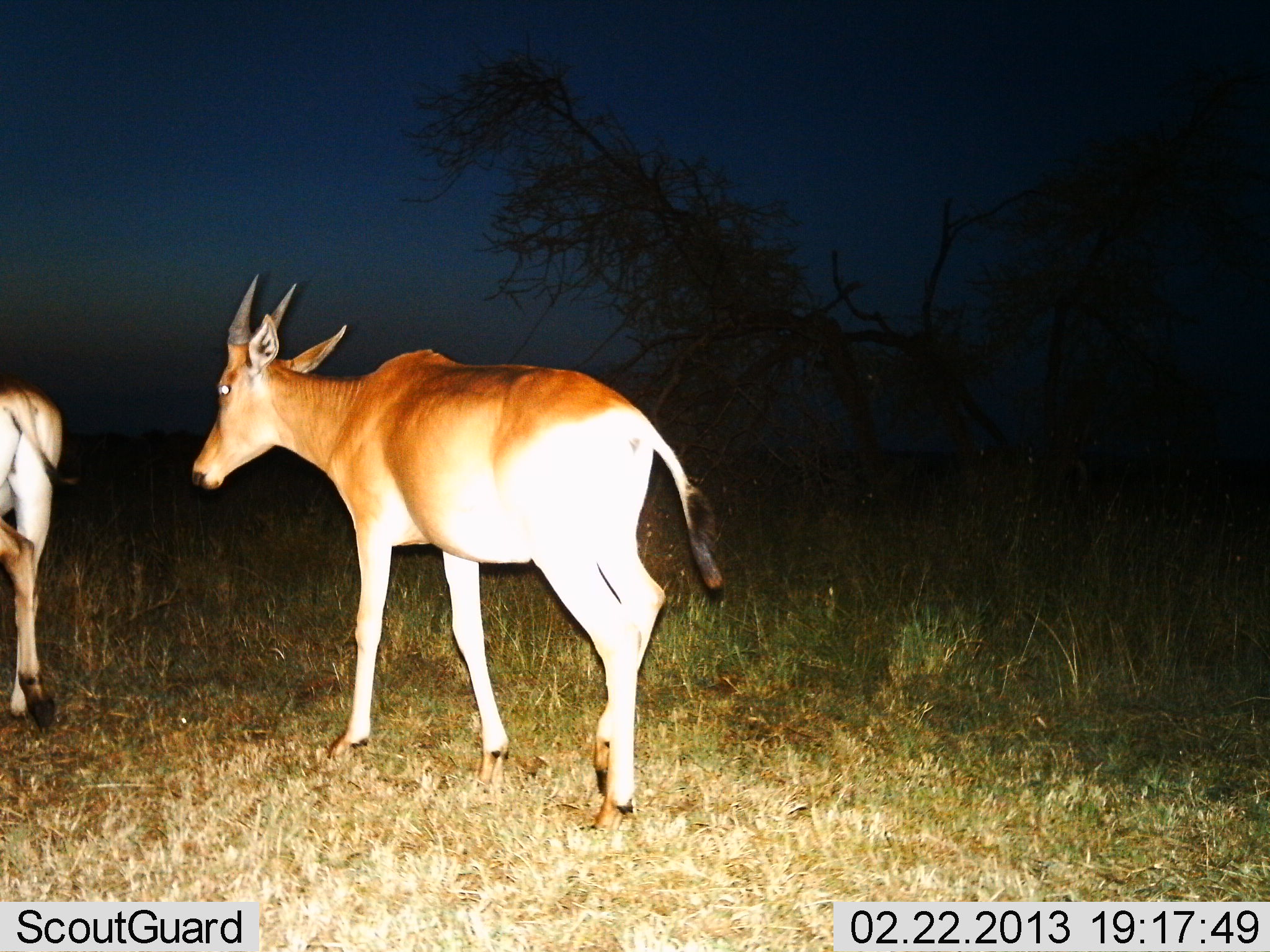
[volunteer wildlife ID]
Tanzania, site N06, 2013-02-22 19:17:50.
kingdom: Animalia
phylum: Chordata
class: Mammalia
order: Artiodactyla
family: Bovidae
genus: Alcelaphus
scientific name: Alcelaphus buselaphus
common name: hartebeest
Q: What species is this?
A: Hartebeest (Alcelaphus buselaphus).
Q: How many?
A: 2.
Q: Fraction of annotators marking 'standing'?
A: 0%.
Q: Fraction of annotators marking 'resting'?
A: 0%.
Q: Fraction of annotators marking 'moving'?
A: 100%.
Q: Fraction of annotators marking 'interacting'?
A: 0%.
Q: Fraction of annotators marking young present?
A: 0%.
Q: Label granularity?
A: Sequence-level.